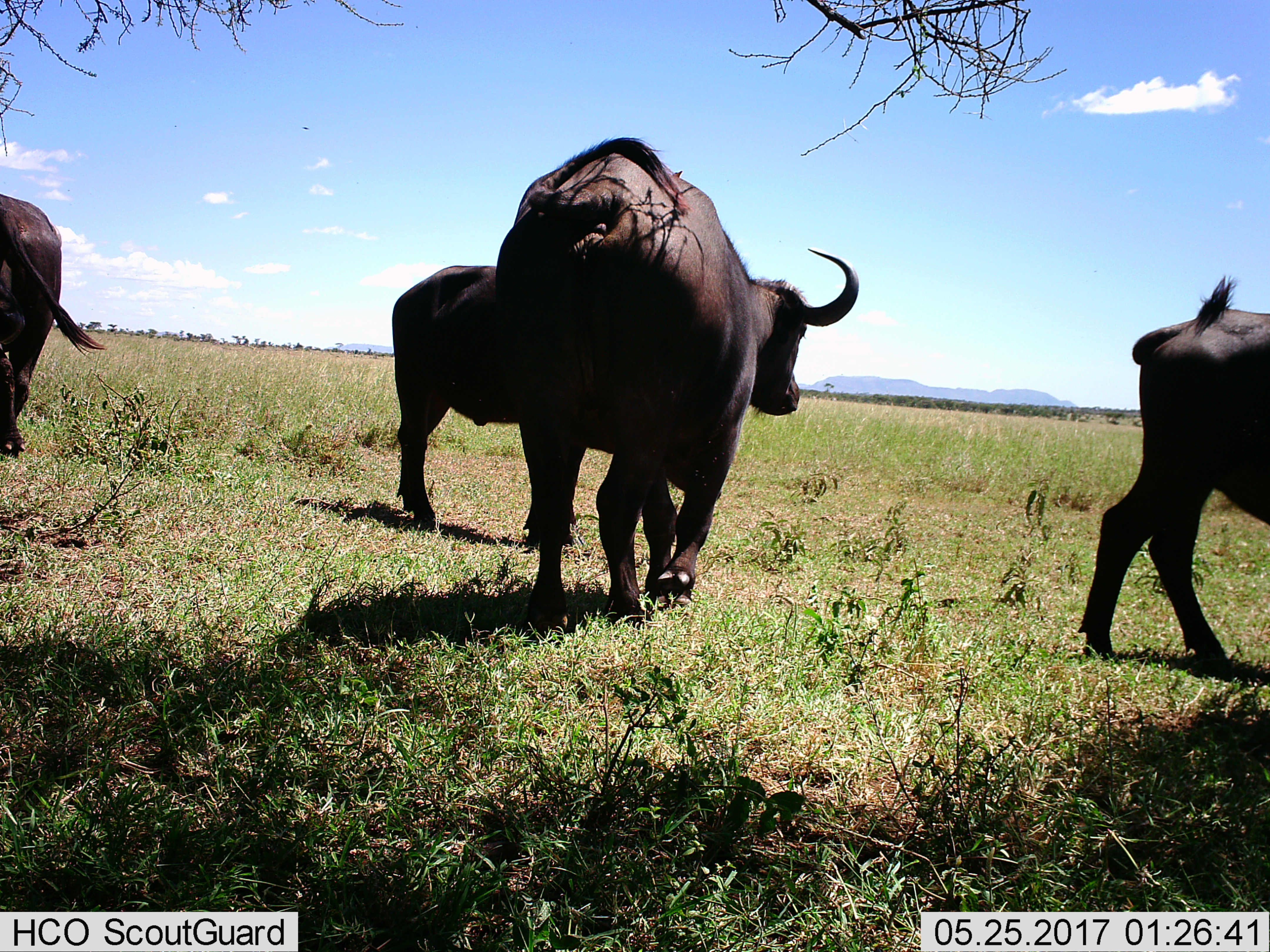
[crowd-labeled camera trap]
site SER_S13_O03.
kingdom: Animalia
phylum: Chordata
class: Mammalia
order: Artiodactyla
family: Bovidae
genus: Syncerus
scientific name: Syncerus caffer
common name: african buffalo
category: buffalo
Buffalo (african buffalo) (Syncerus caffer), count 4. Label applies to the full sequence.